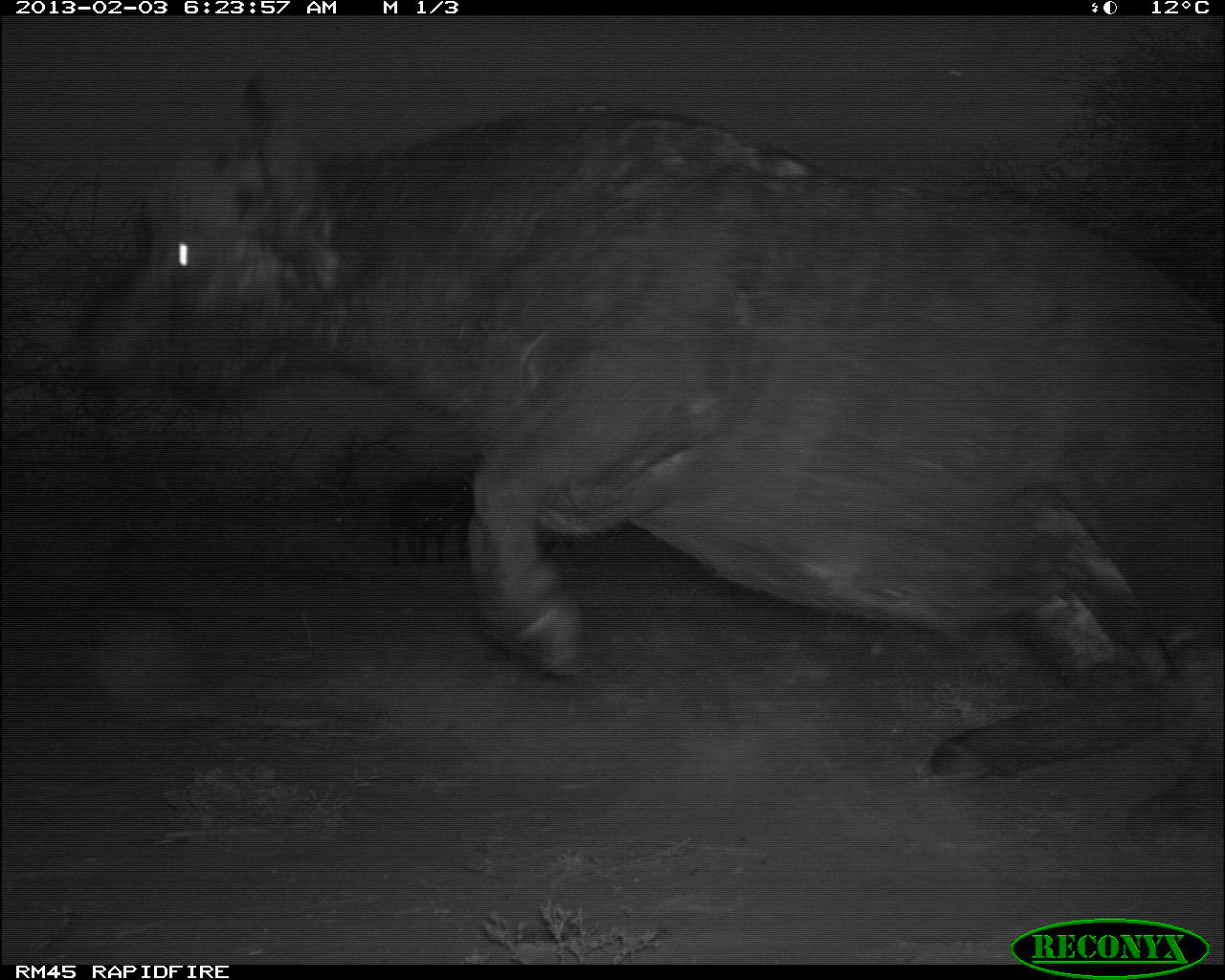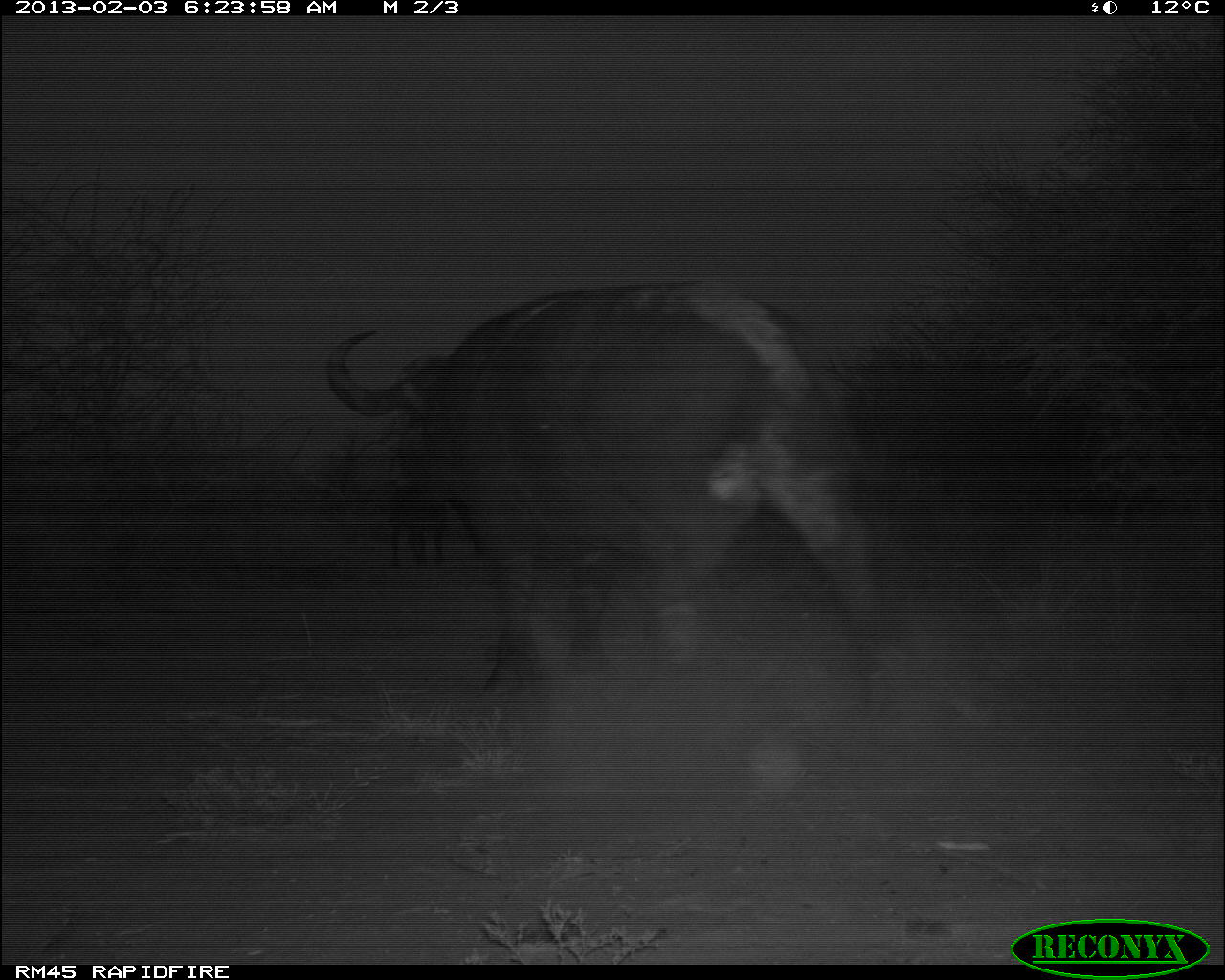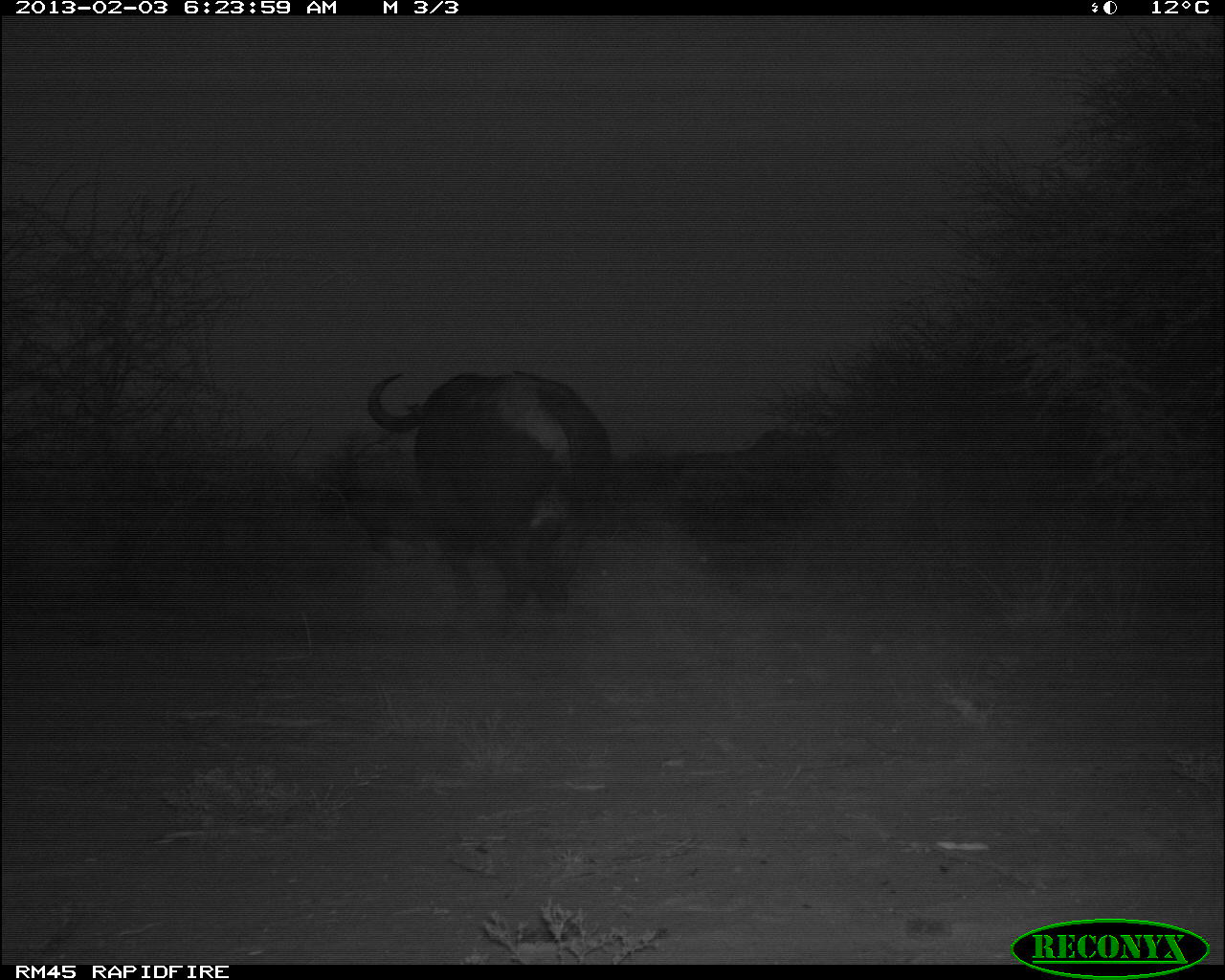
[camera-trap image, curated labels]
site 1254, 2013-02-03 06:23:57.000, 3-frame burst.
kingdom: Animalia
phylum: Chordata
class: Mammalia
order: Artiodactyla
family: Bovidae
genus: Syncerus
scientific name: Syncerus caffer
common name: african buffalo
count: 3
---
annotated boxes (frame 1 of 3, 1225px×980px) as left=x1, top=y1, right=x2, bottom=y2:
syncerus caffer: left=80, top=71, right=1222, bottom=838; left=383, top=468, right=452, bottom=580; left=441, top=483, right=475, bottom=562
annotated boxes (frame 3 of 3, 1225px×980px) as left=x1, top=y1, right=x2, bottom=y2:
syncerus caffer: left=369, top=360, right=617, bottom=613; left=664, top=428, right=839, bottom=599